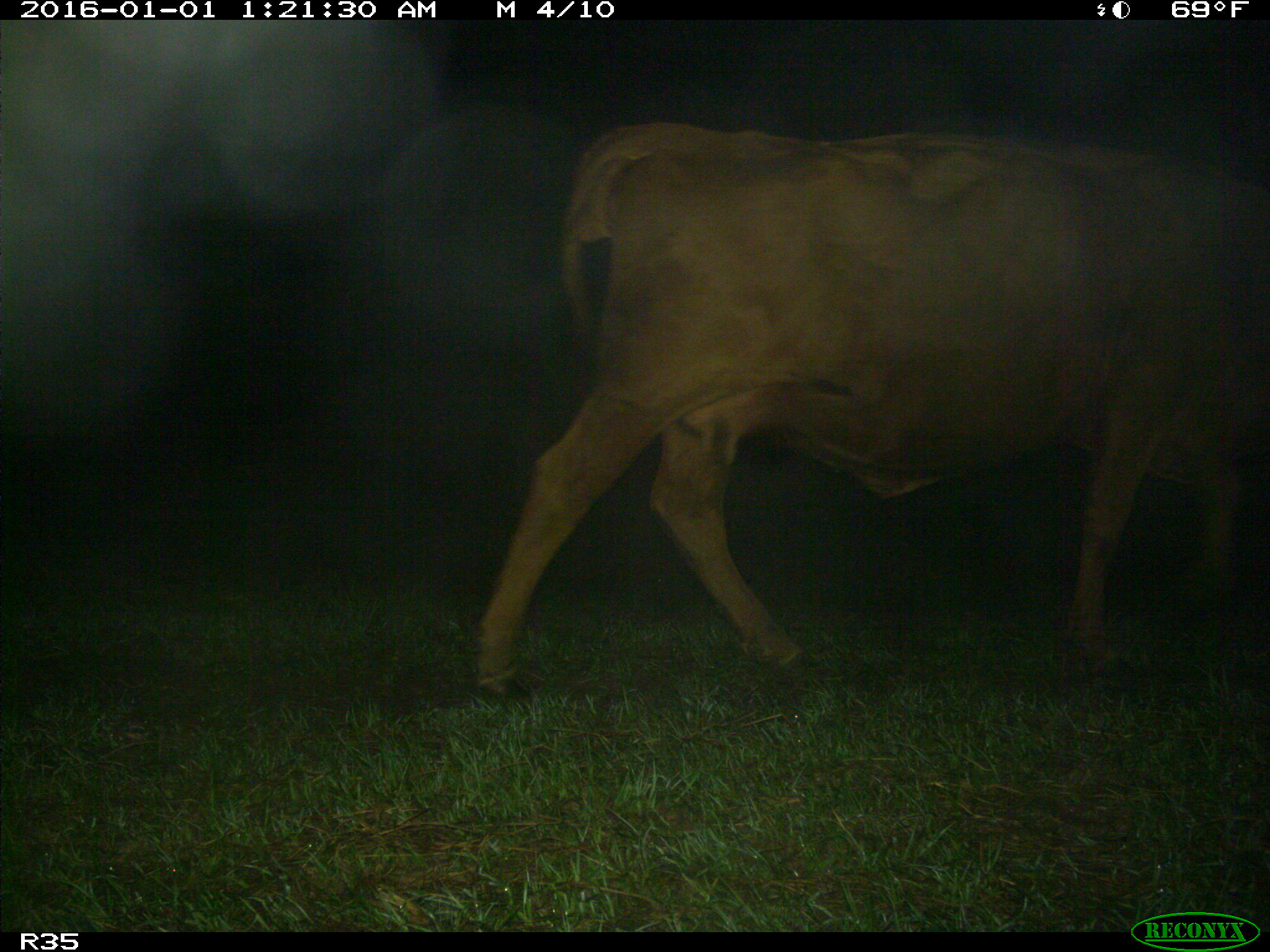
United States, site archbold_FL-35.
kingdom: Animalia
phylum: Chordata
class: Mammalia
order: Artiodactyla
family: Bovidae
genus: Bos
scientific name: Bos taurus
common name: domestic cow